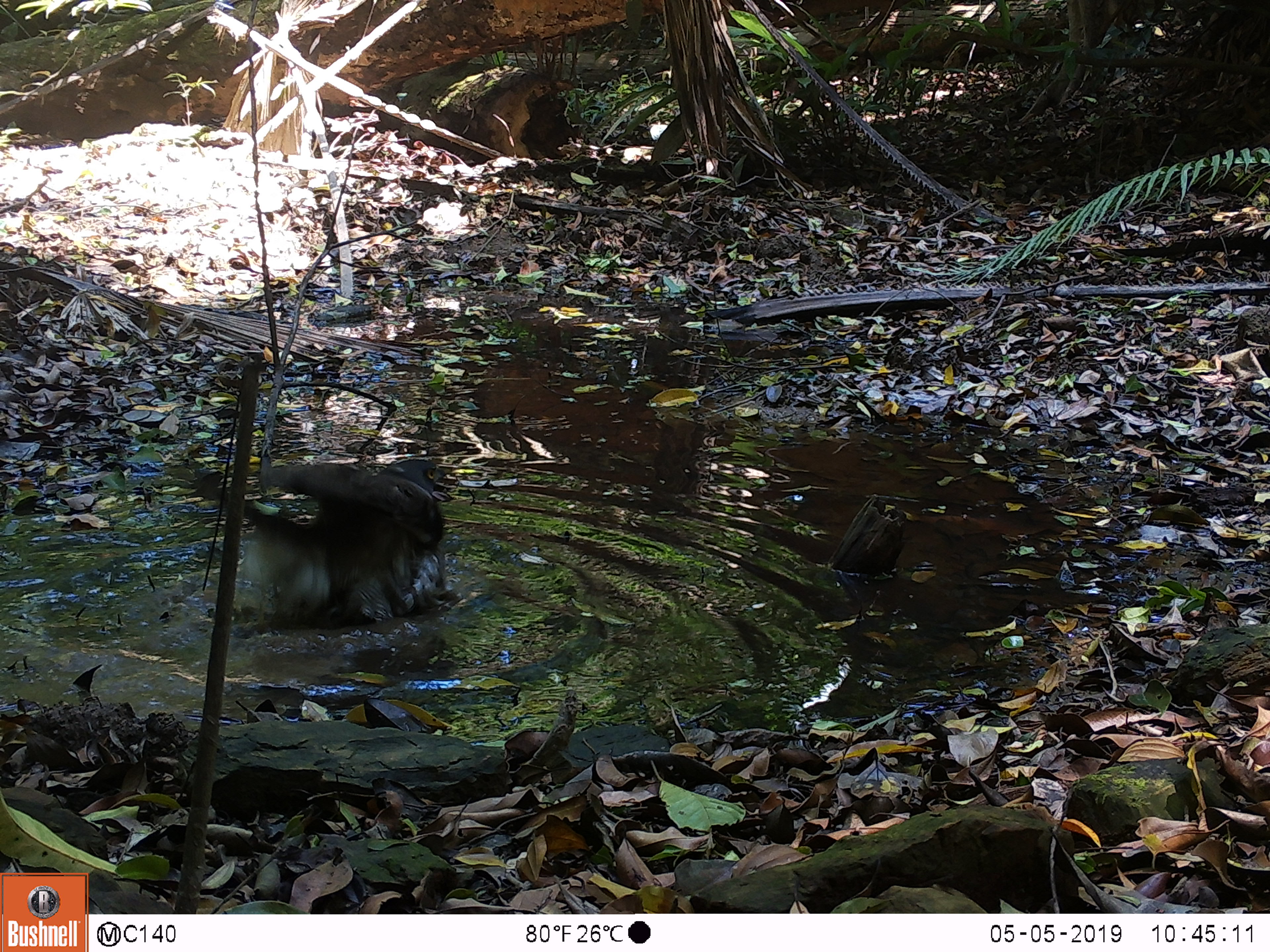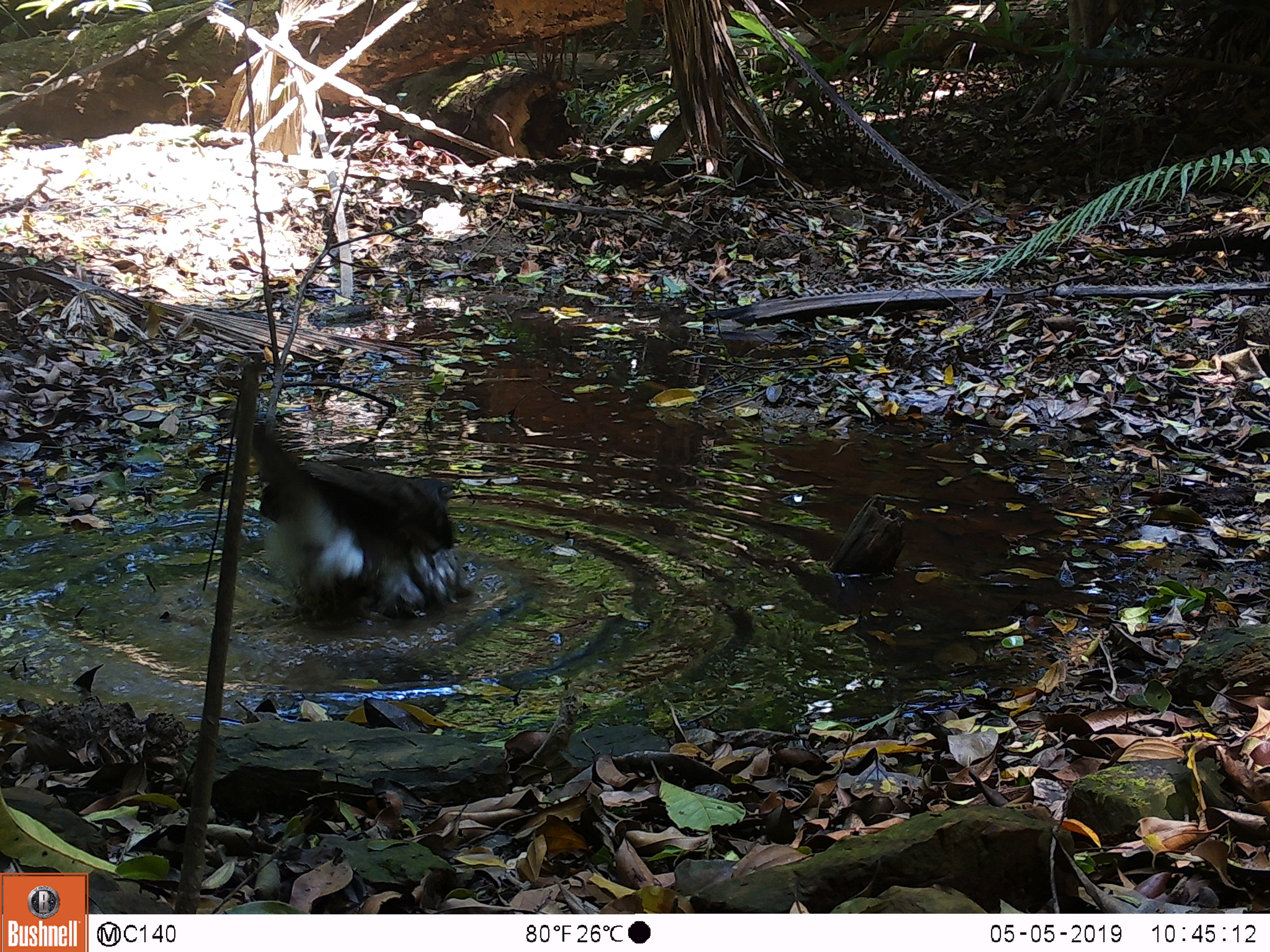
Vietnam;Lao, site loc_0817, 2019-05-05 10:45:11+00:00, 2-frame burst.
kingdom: Animalia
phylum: Chordata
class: Aves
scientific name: Aves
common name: bird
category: unidentified bird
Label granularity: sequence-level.